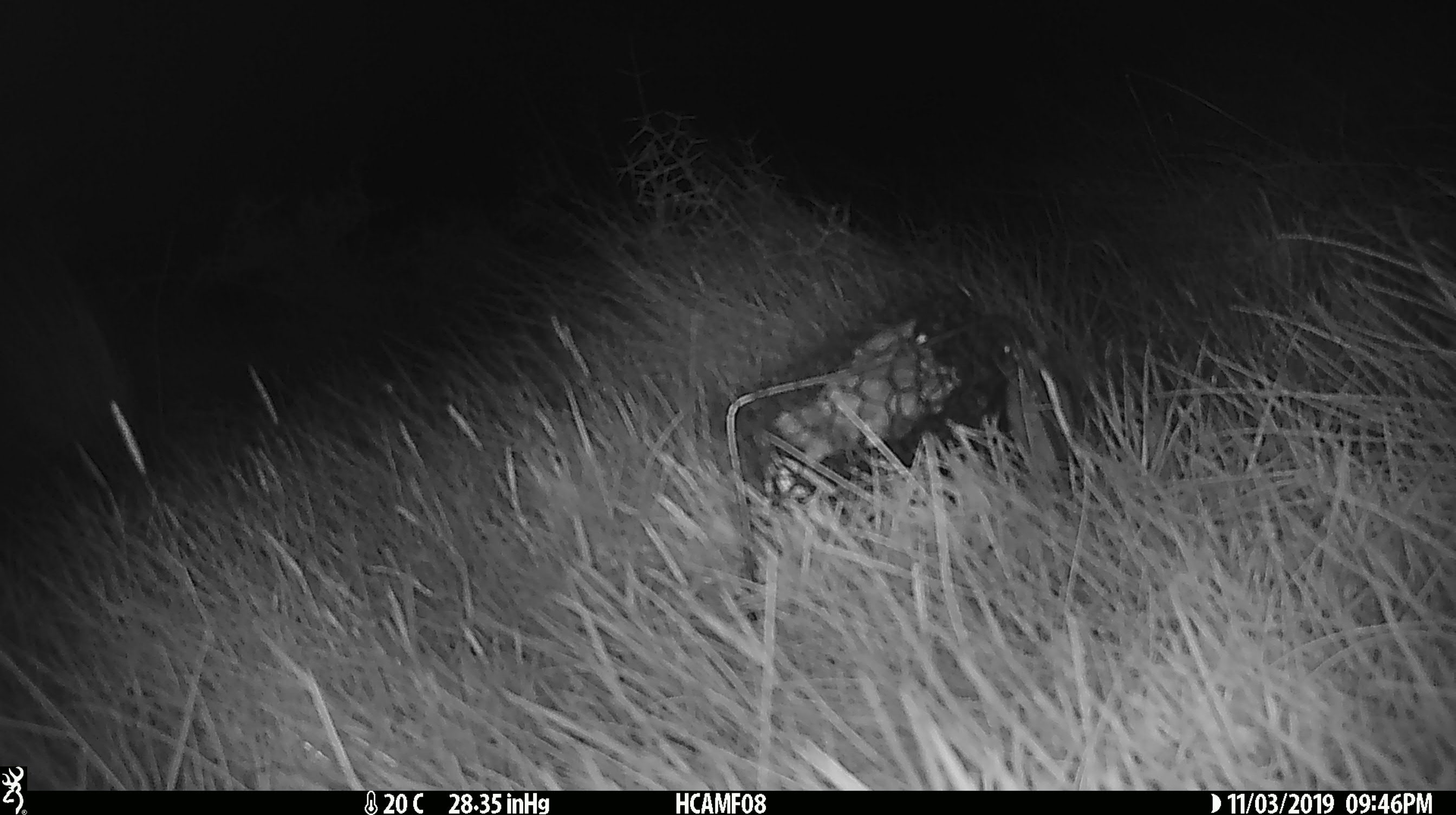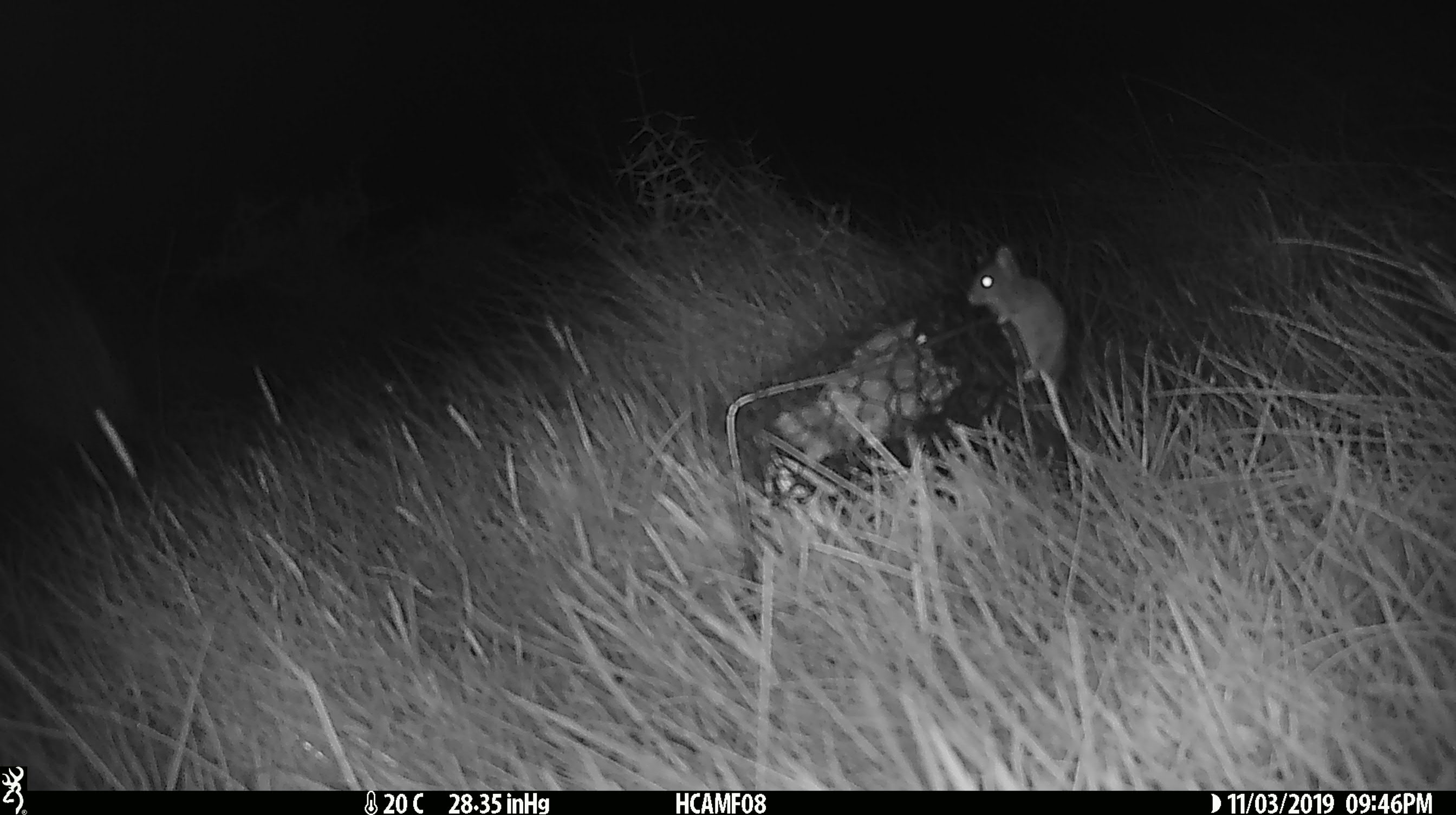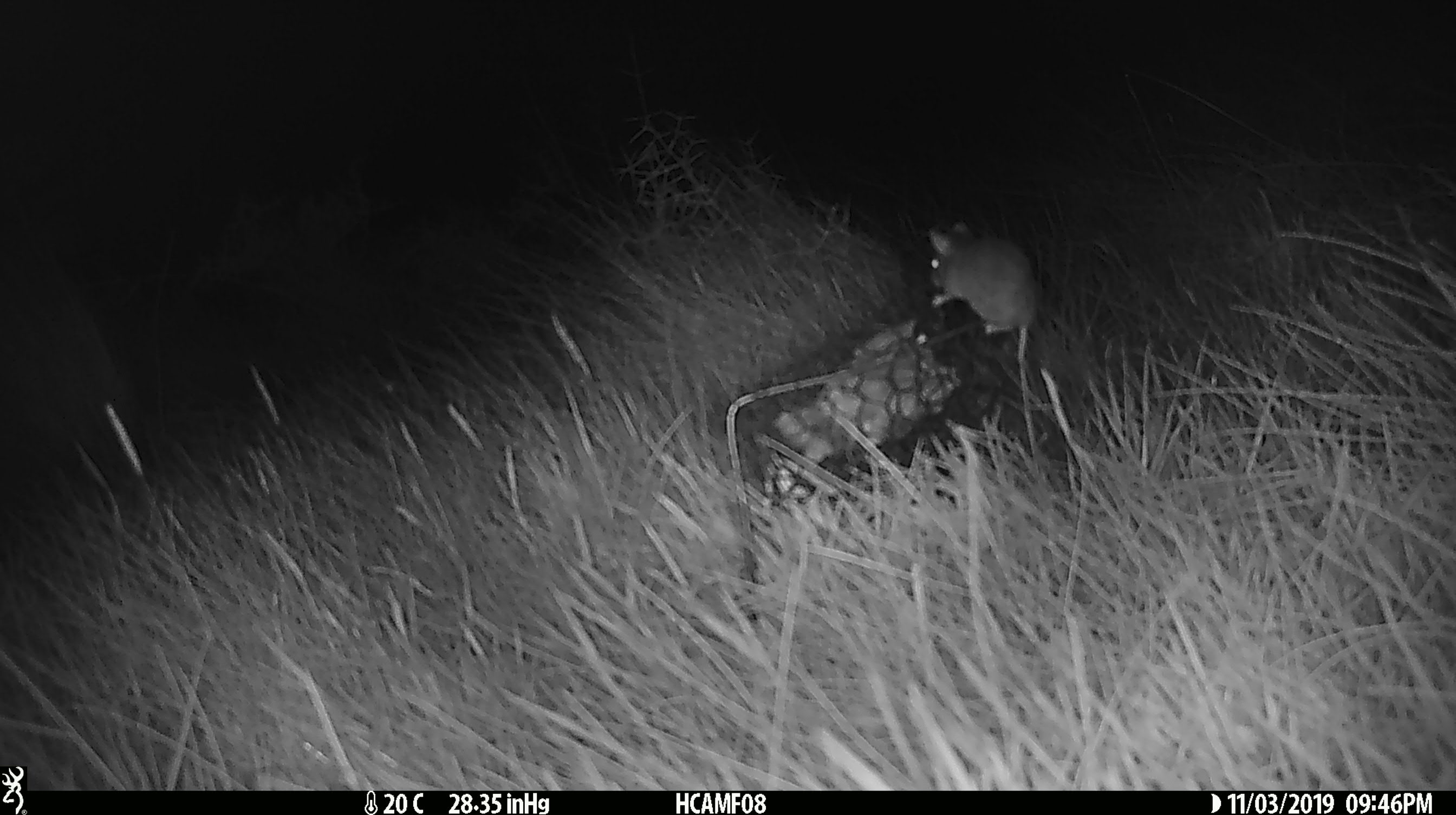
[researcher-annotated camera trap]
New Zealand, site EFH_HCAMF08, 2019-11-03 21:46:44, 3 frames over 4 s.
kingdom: Animalia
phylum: Chordata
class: Mammalia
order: Rodentia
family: Muridae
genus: Mus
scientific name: Mus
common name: mouse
Mouse (Mus).